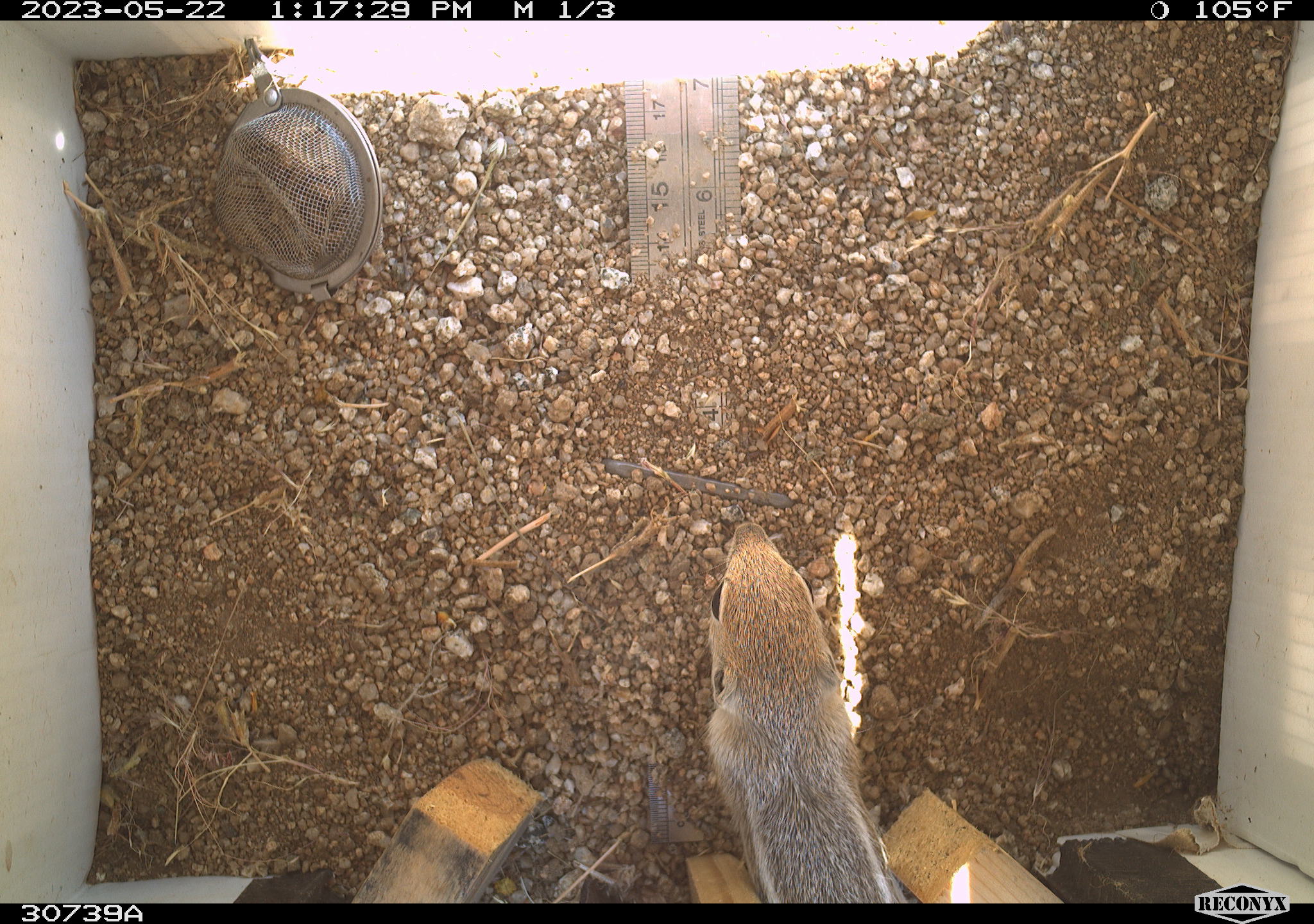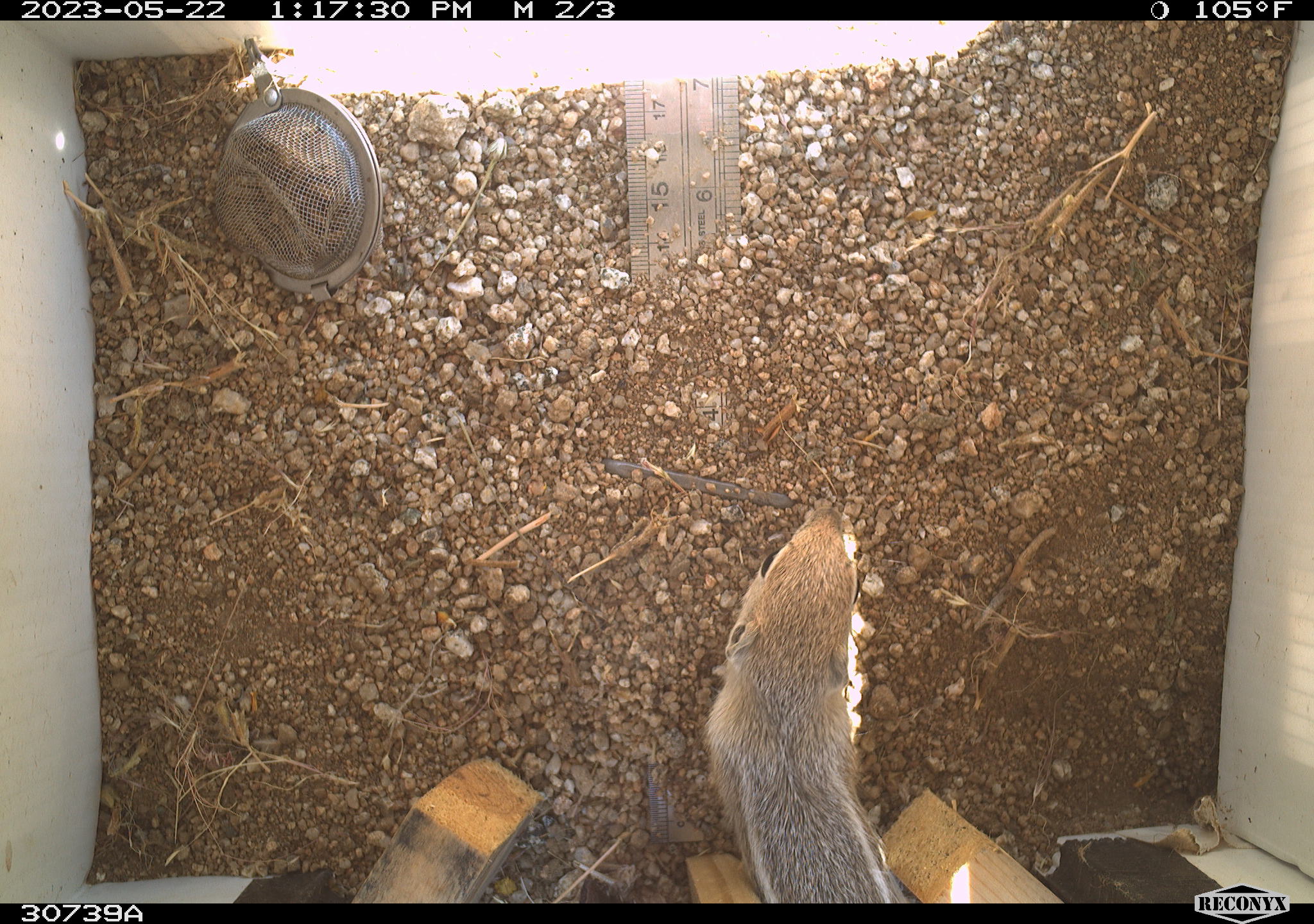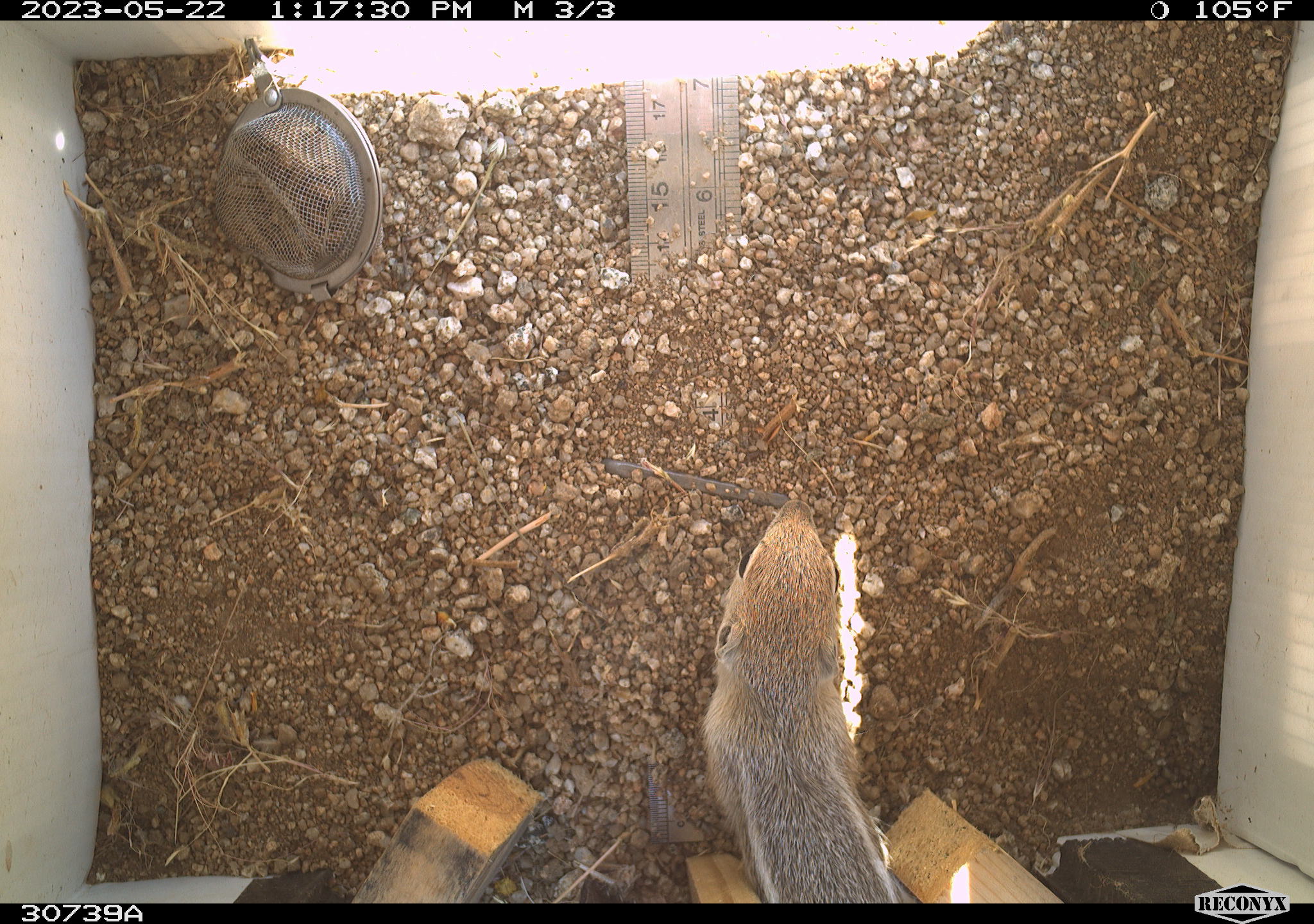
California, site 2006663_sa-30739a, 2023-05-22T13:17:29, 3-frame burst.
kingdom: Animalia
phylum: Chordata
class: Mammalia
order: Rodentia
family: Sciuridae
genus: Ammospermophilus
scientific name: Ammospermophilus leucurus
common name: white-tailed antelope squirrel